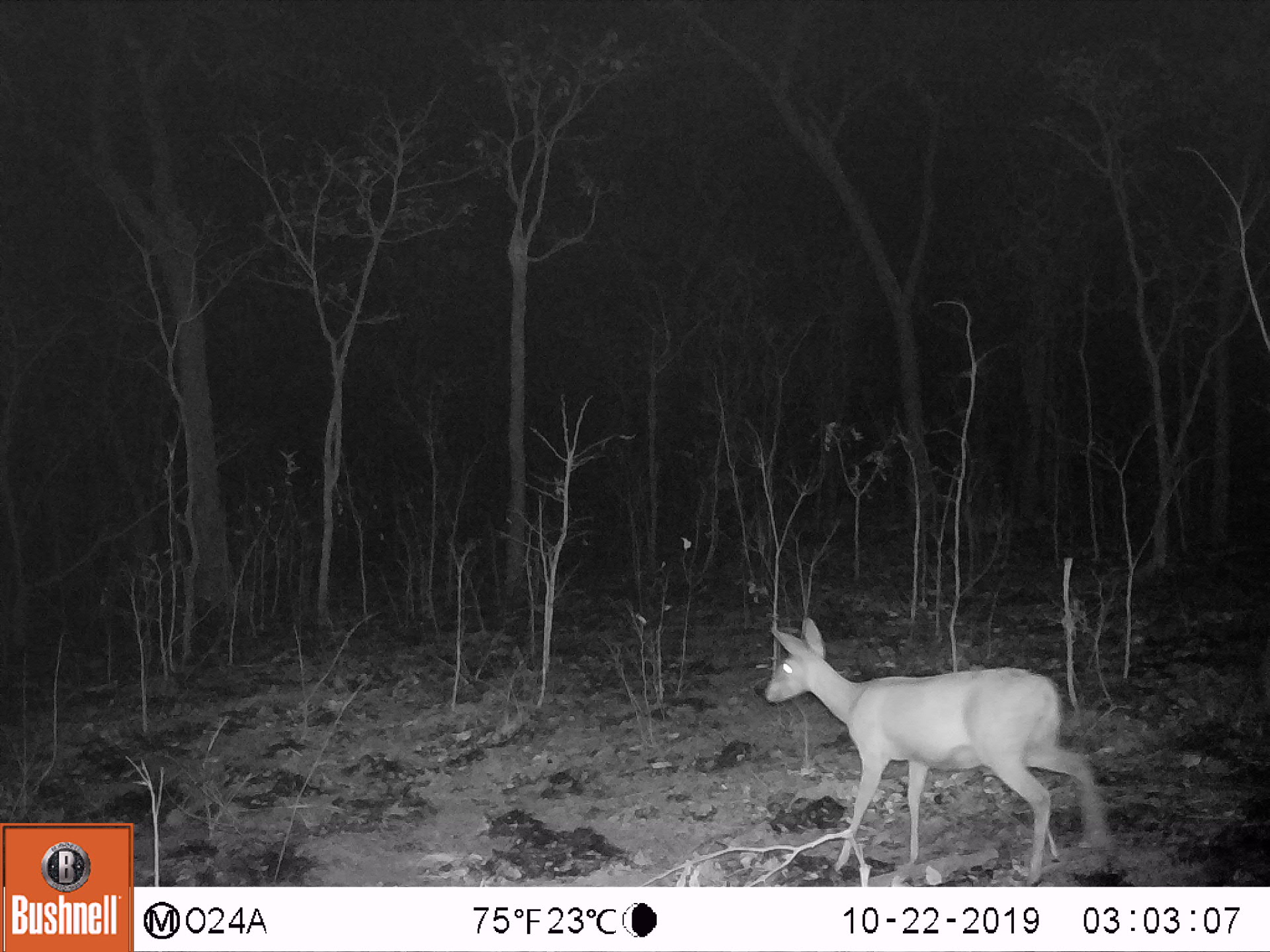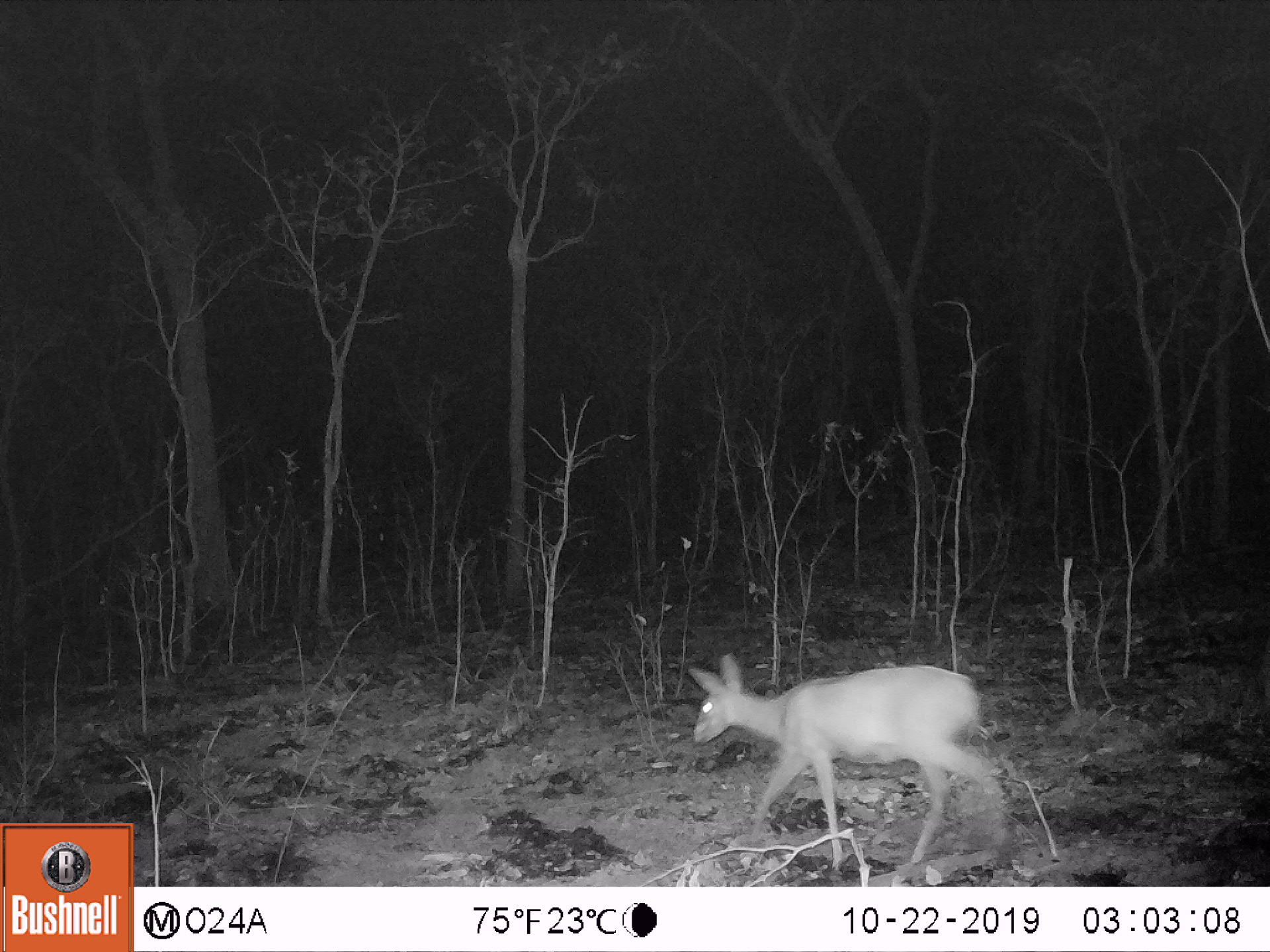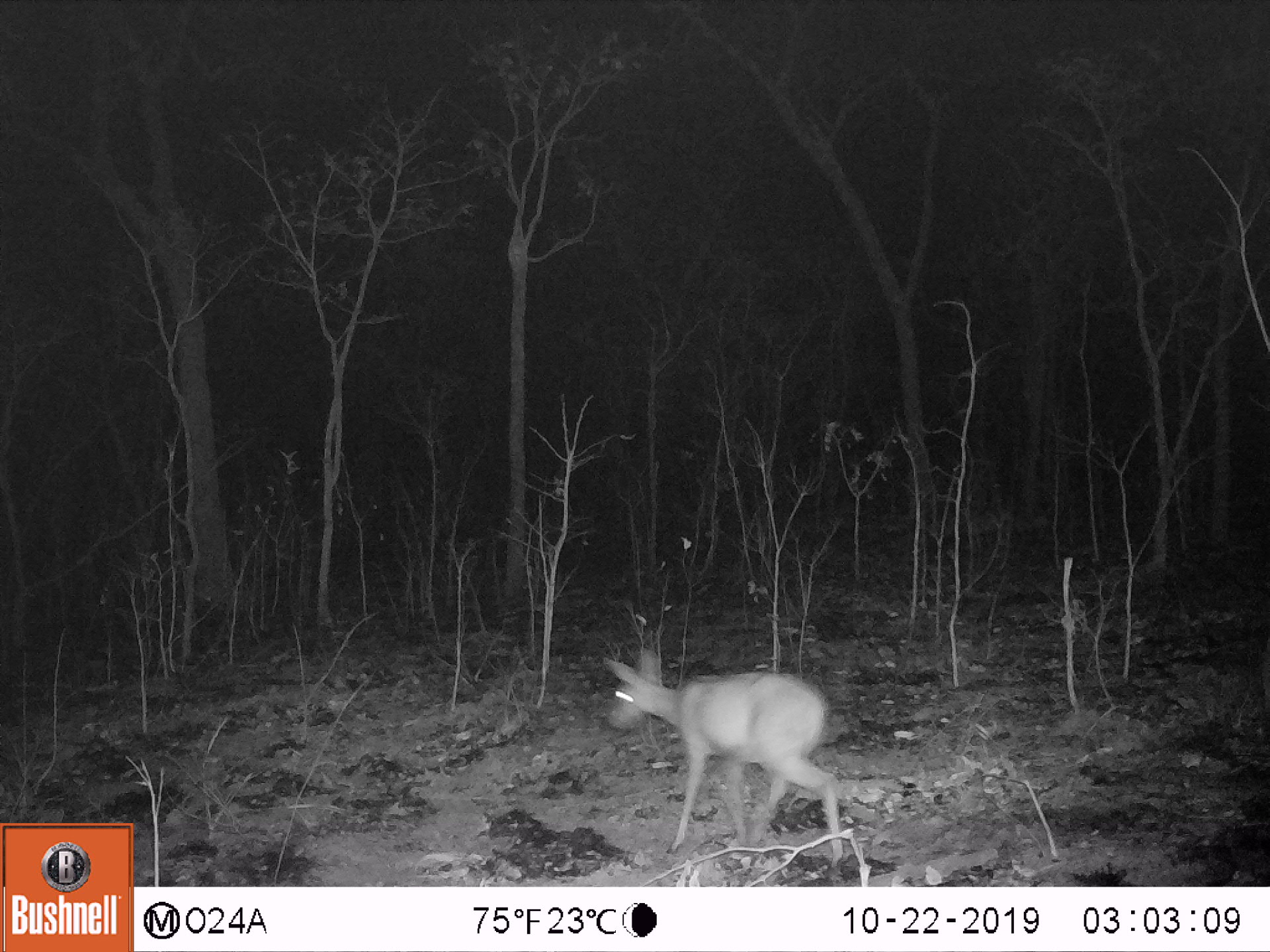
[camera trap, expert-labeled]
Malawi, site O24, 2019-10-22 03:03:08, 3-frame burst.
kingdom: Animalia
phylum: Chordata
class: Mammalia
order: Artiodactyla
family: Bovidae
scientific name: Antilopinae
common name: small antelope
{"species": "small antelope (Antilopinae)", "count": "1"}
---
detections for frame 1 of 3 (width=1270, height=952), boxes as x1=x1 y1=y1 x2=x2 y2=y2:
small antelope: x1=754 y1=612 x2=1114 y2=886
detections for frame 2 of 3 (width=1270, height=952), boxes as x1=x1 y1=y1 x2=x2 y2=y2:
small antelope: x1=678 y1=648 x2=1010 y2=878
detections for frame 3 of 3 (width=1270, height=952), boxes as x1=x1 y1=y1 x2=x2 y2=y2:
small antelope: x1=596 y1=641 x2=844 y2=868